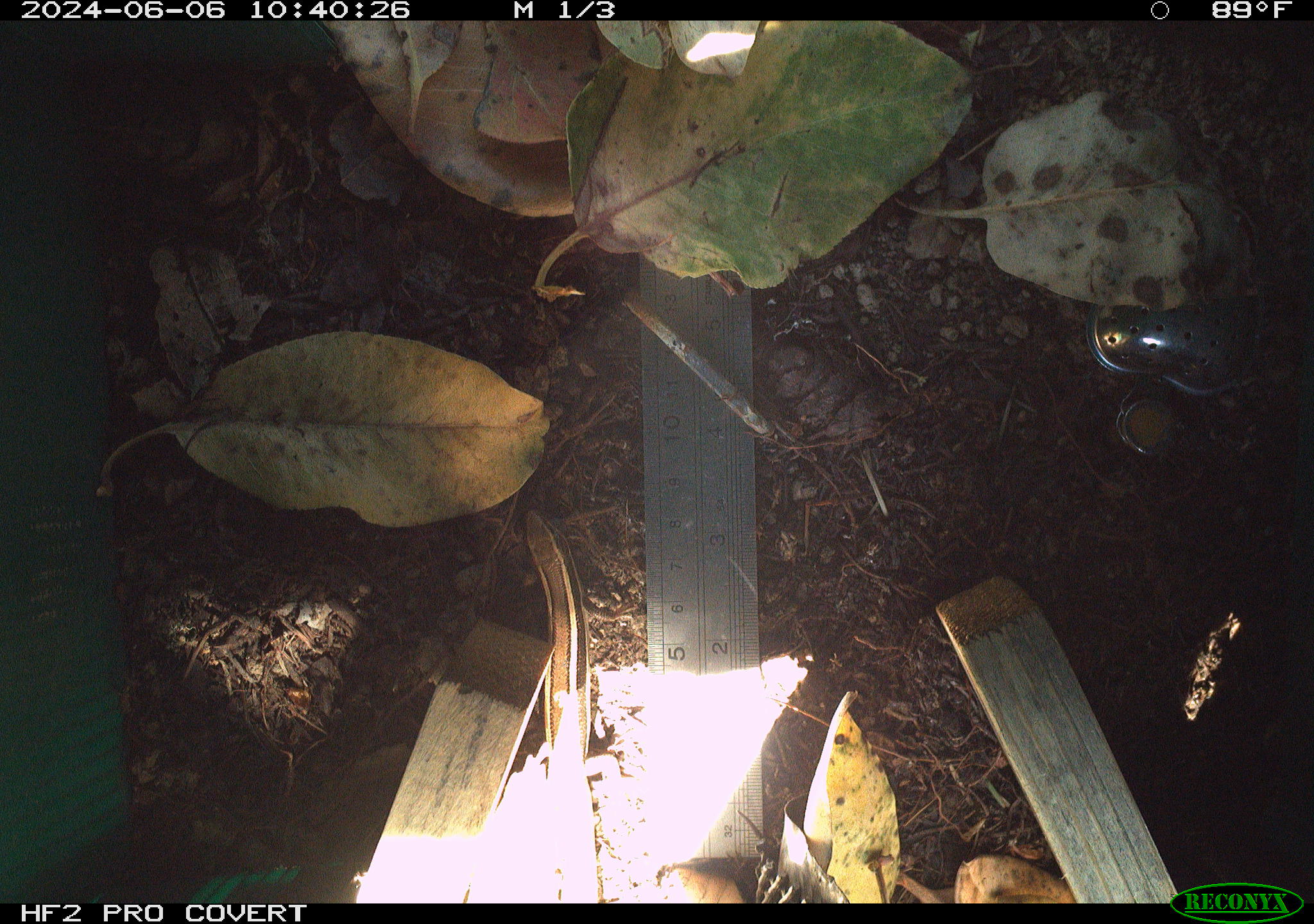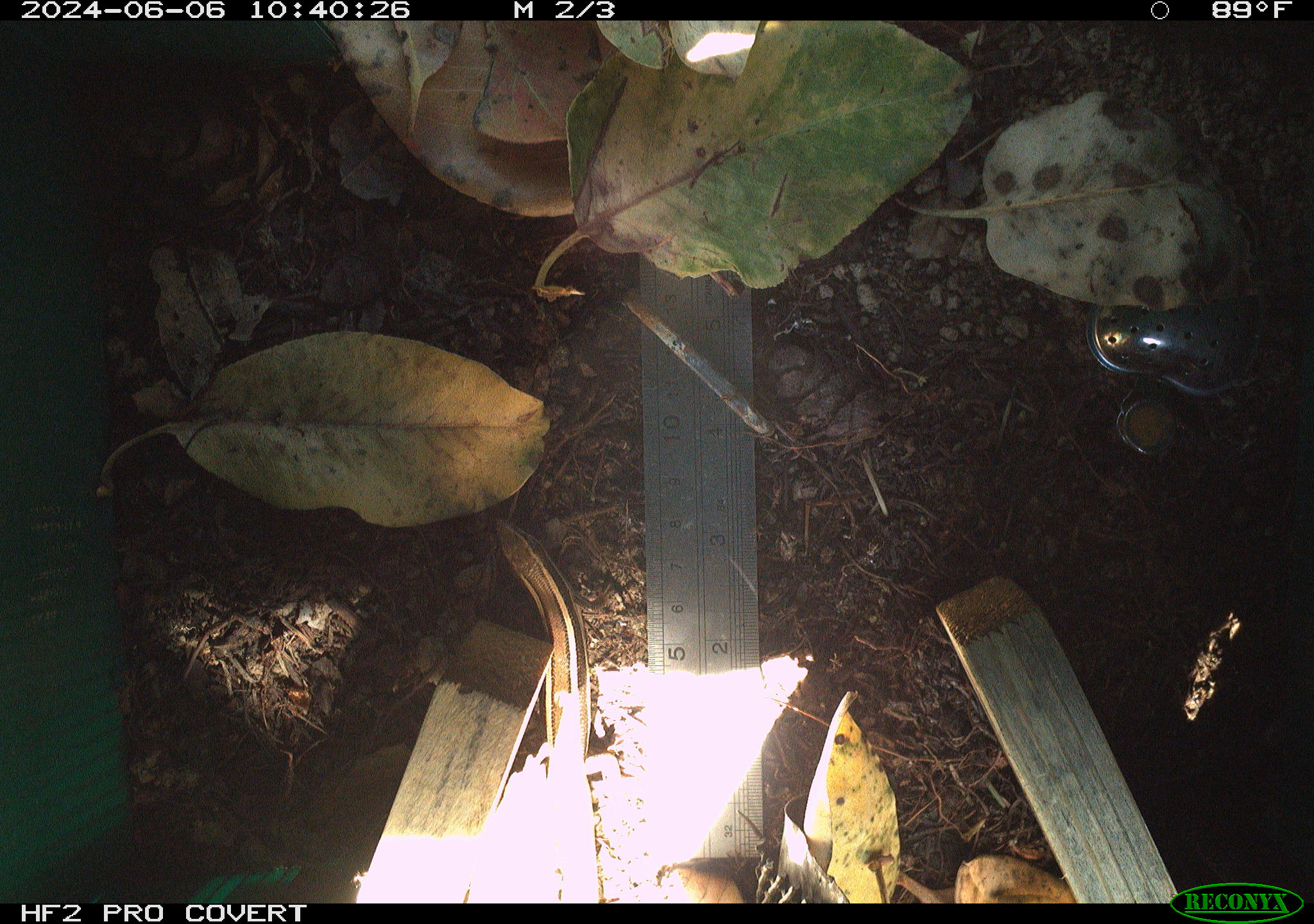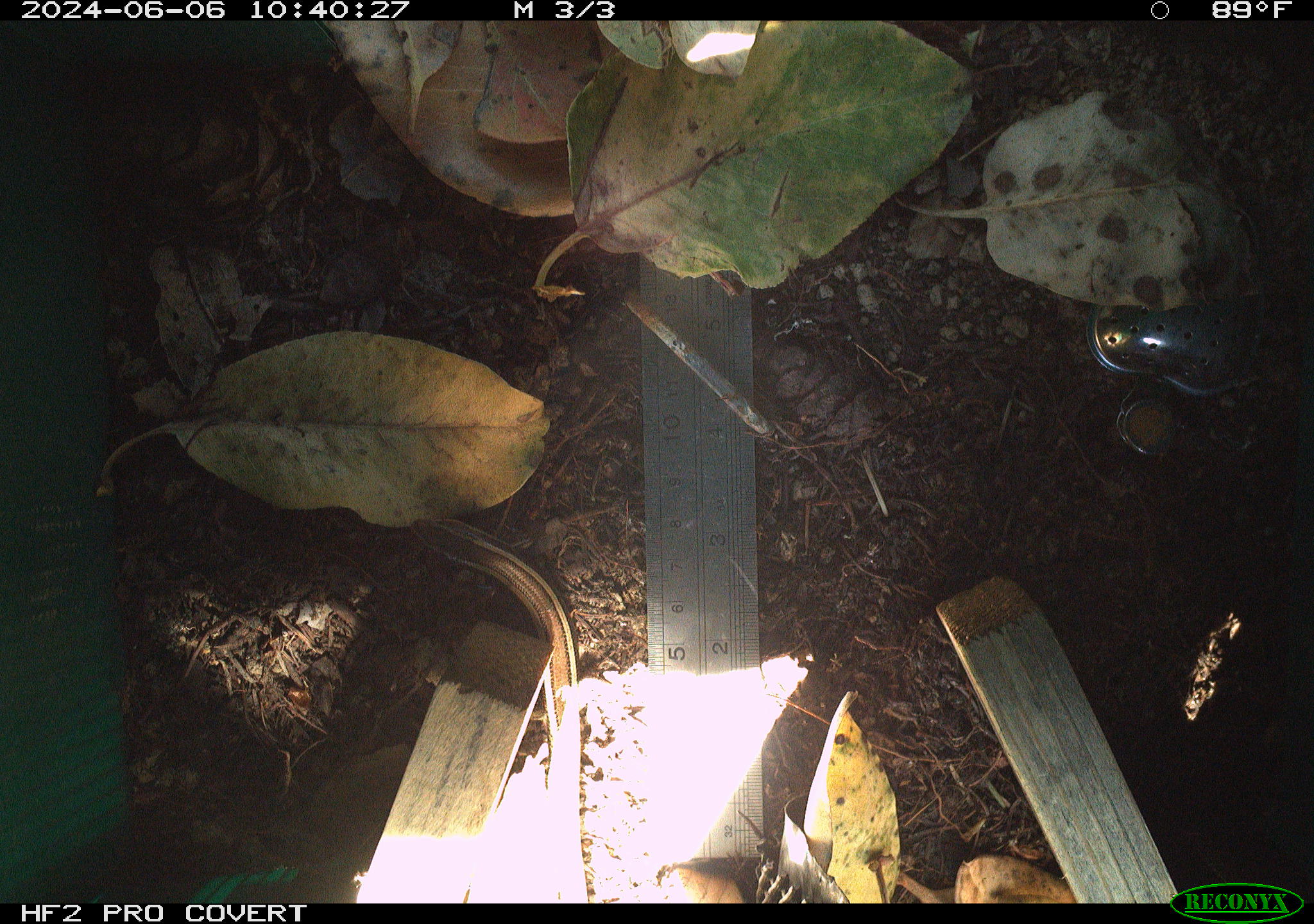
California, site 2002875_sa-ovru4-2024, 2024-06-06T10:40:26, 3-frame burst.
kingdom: Animalia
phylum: Chordata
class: Reptilia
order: Squamata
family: Scincidae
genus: Plestiodon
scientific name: Plestiodon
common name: blue-tailed skinks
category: plestiodon species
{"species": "plestiodon species (blue-tailed skinks) (Plestiodon)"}